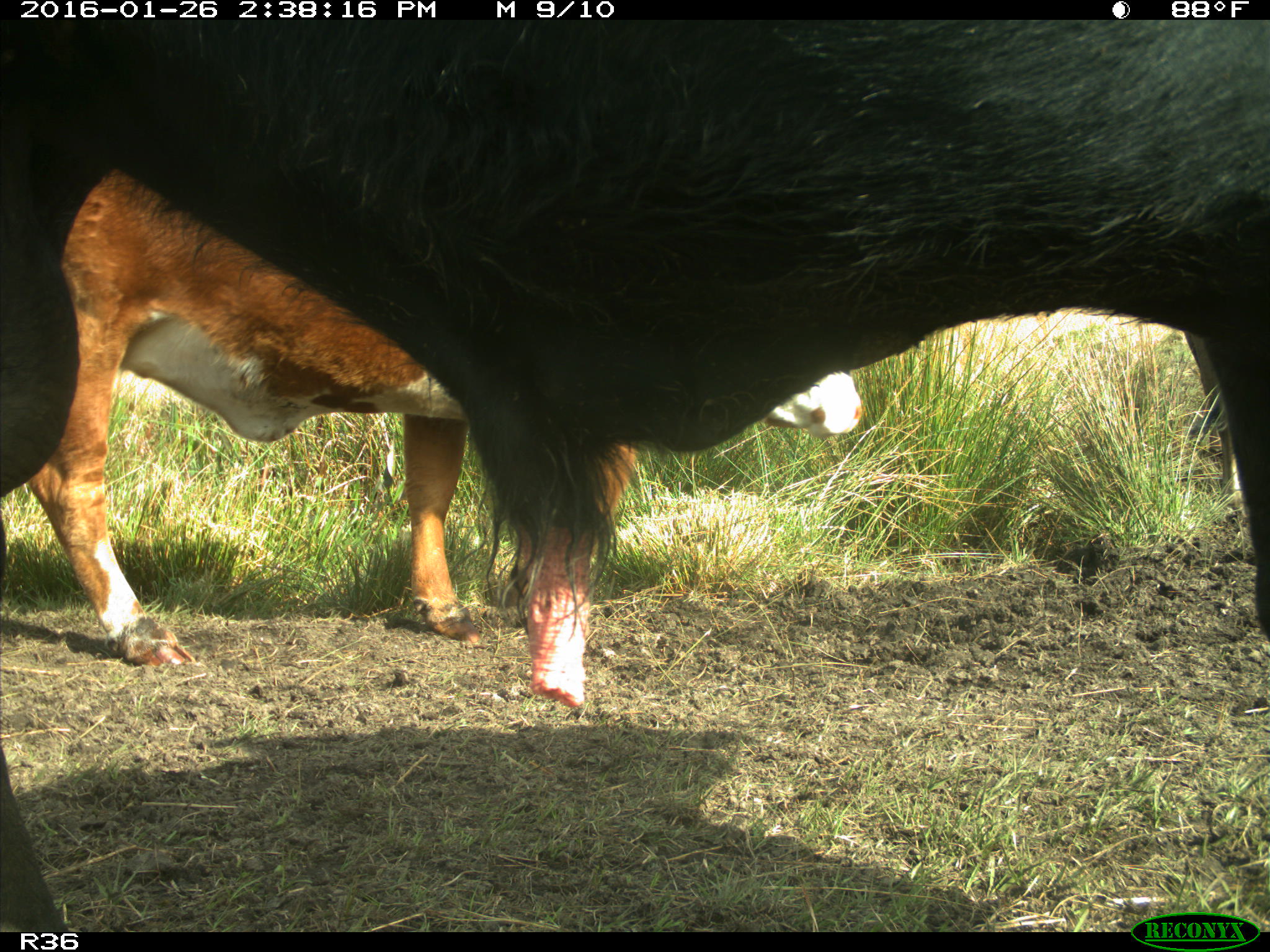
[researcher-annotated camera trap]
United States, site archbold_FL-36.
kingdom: Animalia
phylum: Chordata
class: Mammalia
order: Artiodactyla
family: Bovidae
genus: Bos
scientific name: Bos taurus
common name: domestic cow